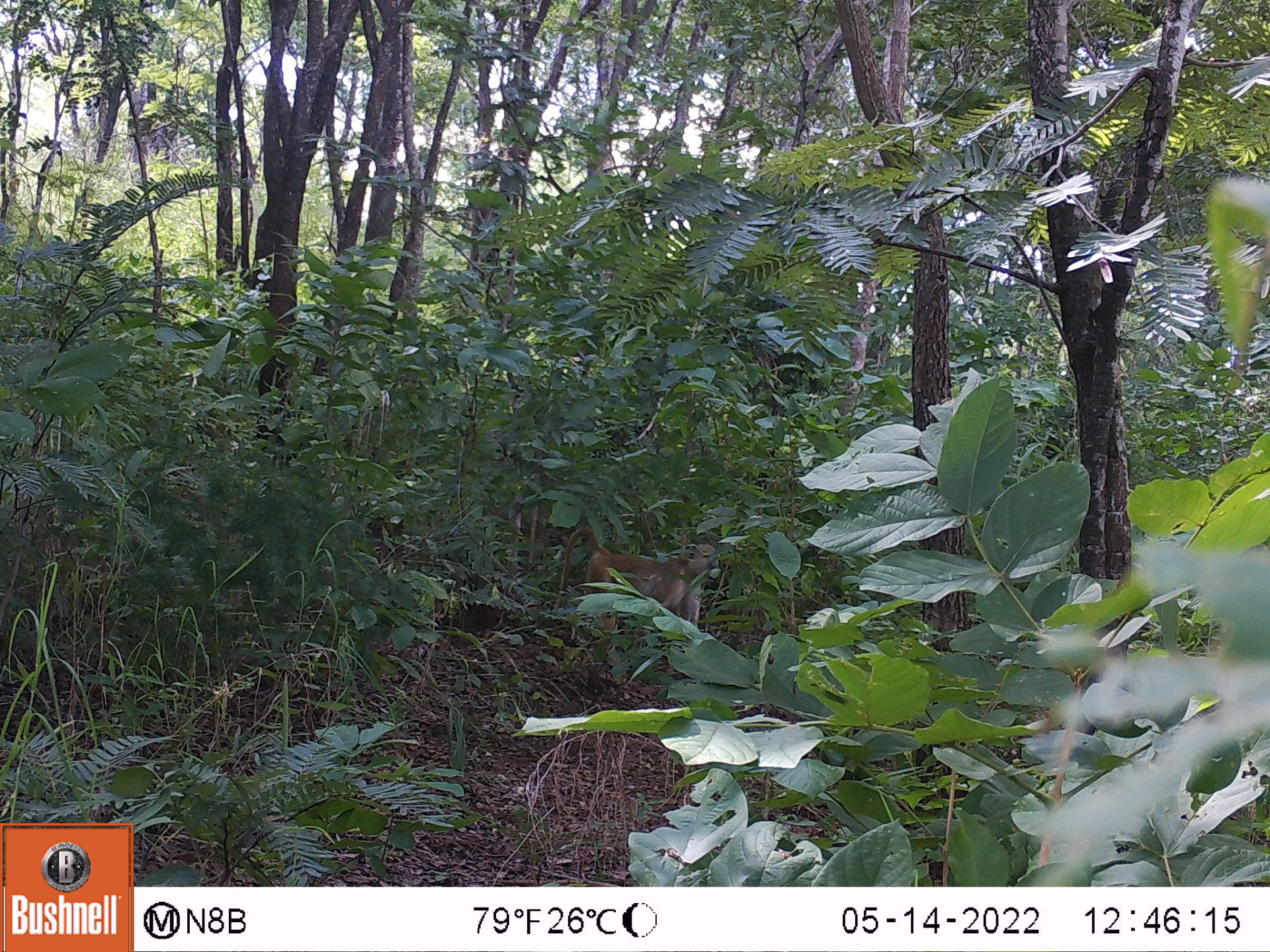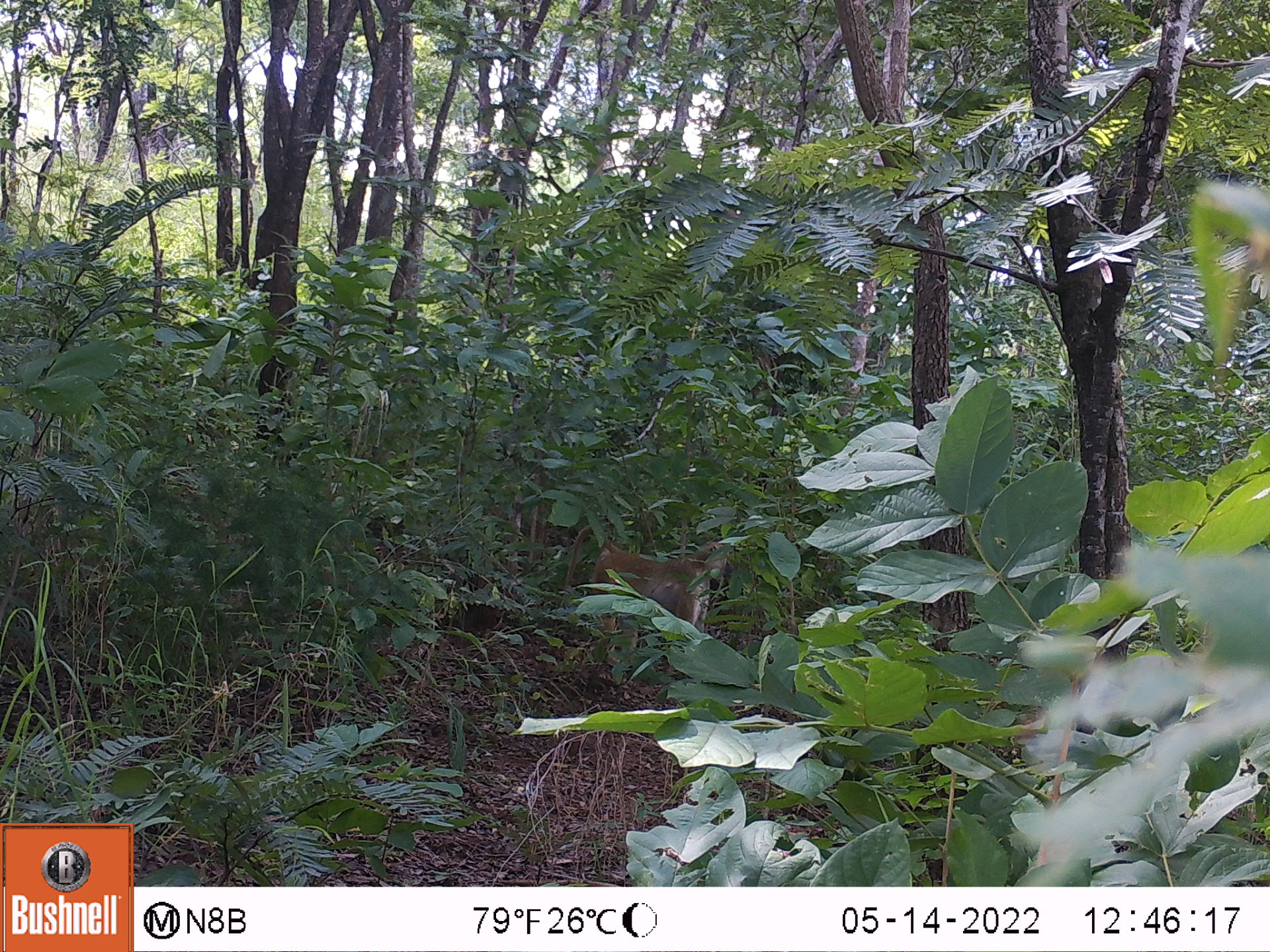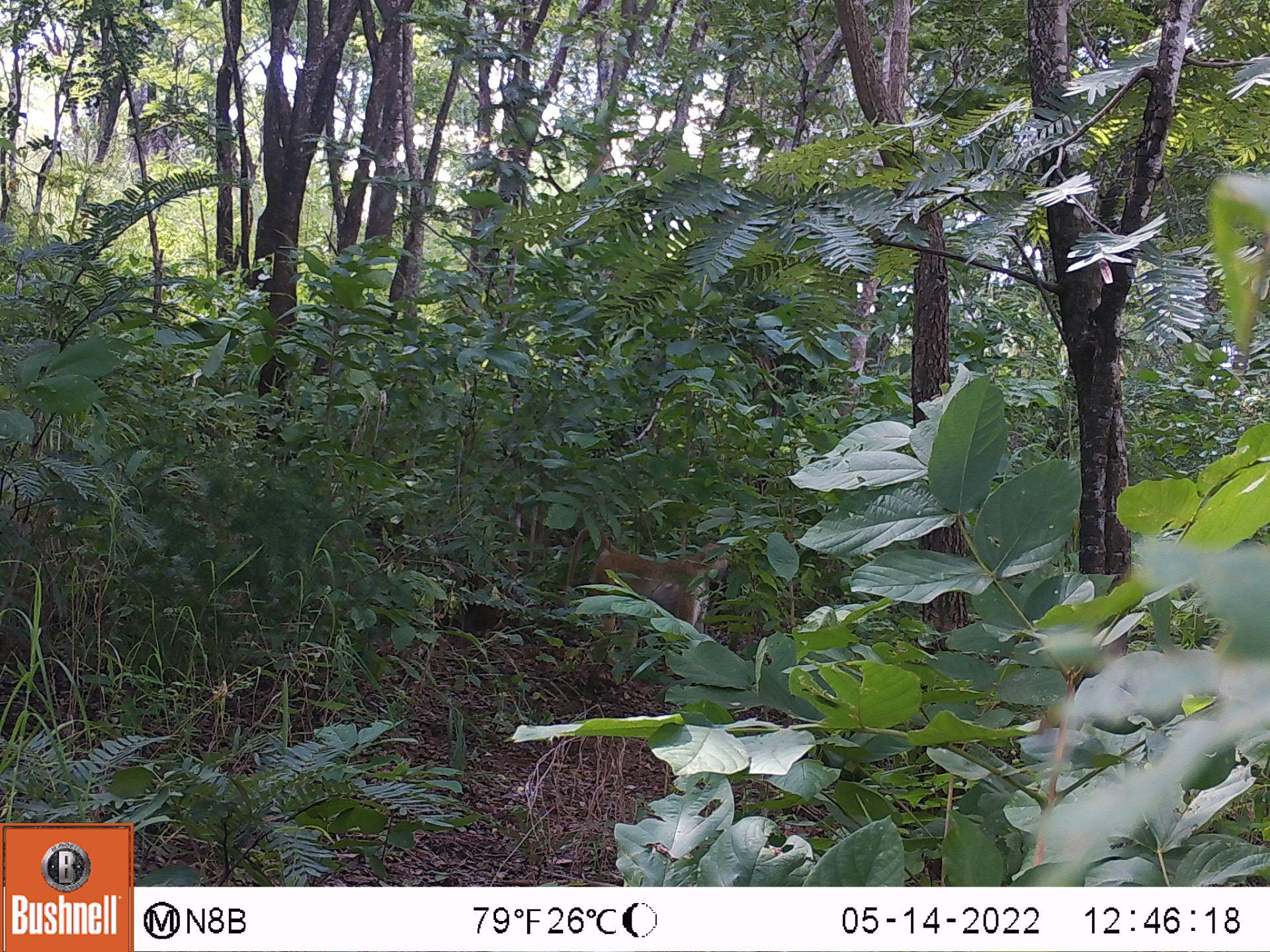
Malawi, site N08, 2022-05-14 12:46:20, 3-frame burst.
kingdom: Animalia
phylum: Chordata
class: Mammalia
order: Primates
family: Cercopithecidae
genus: Papio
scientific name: Papio cynocephalus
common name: yellow baboon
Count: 1.